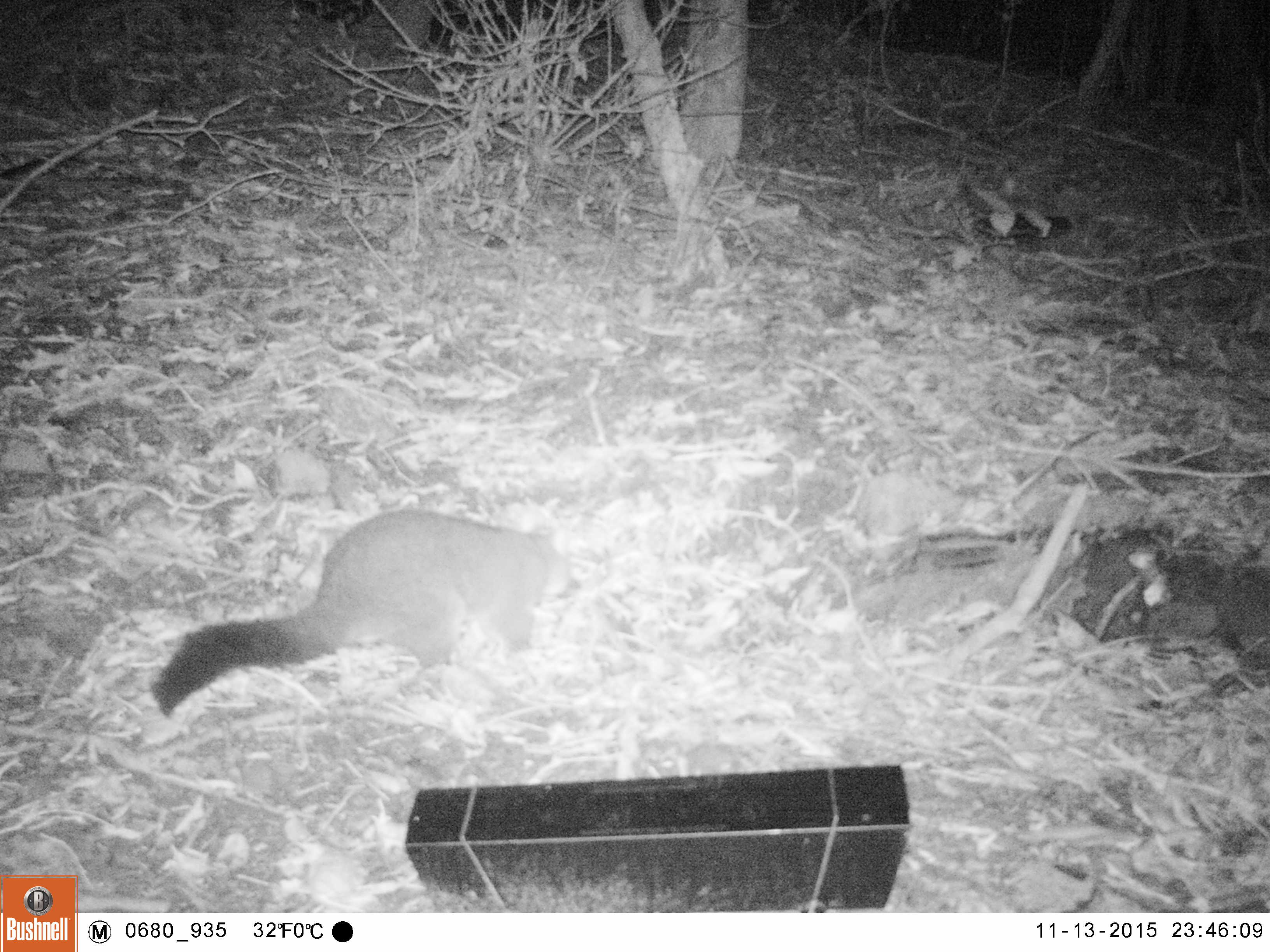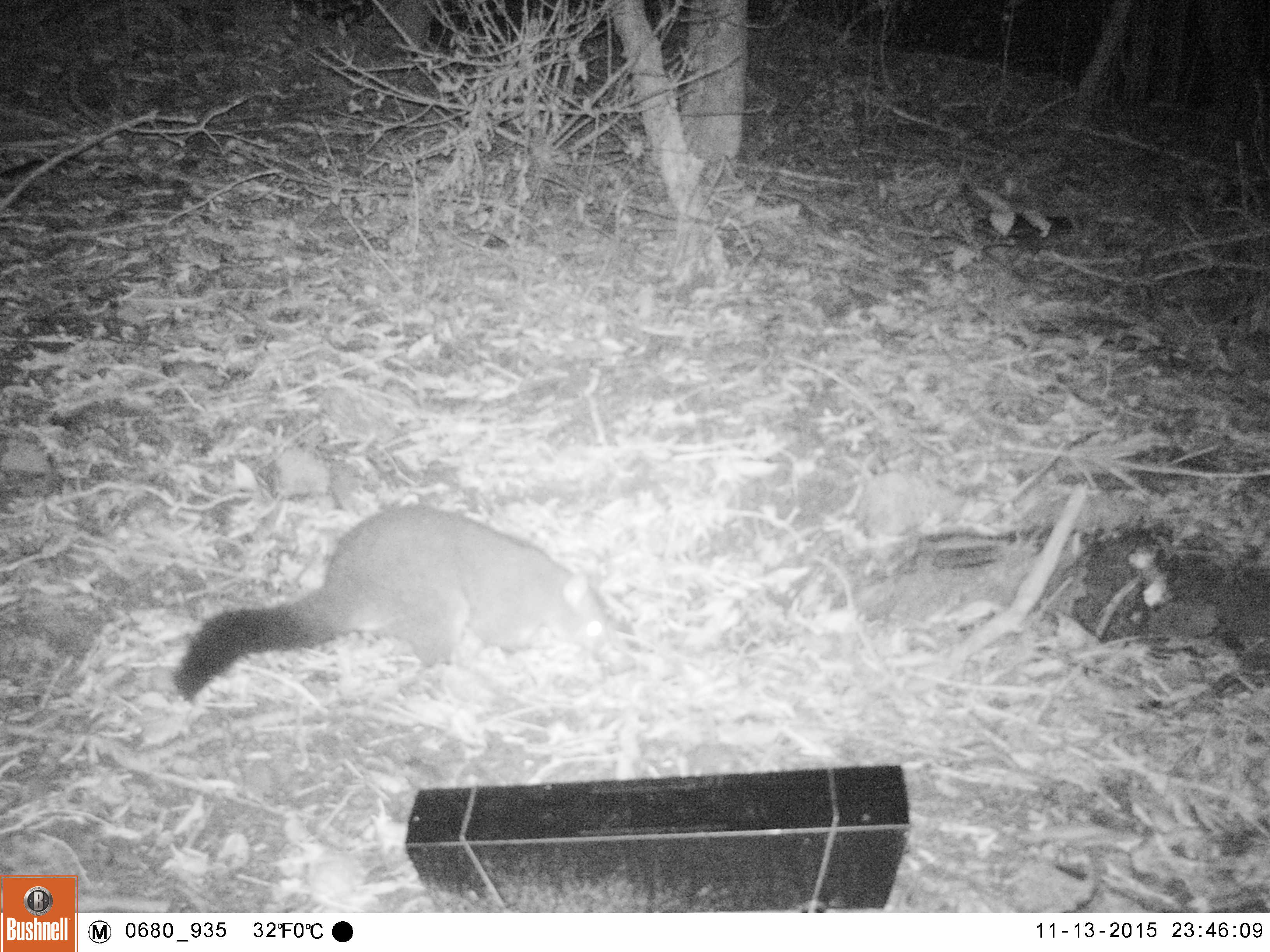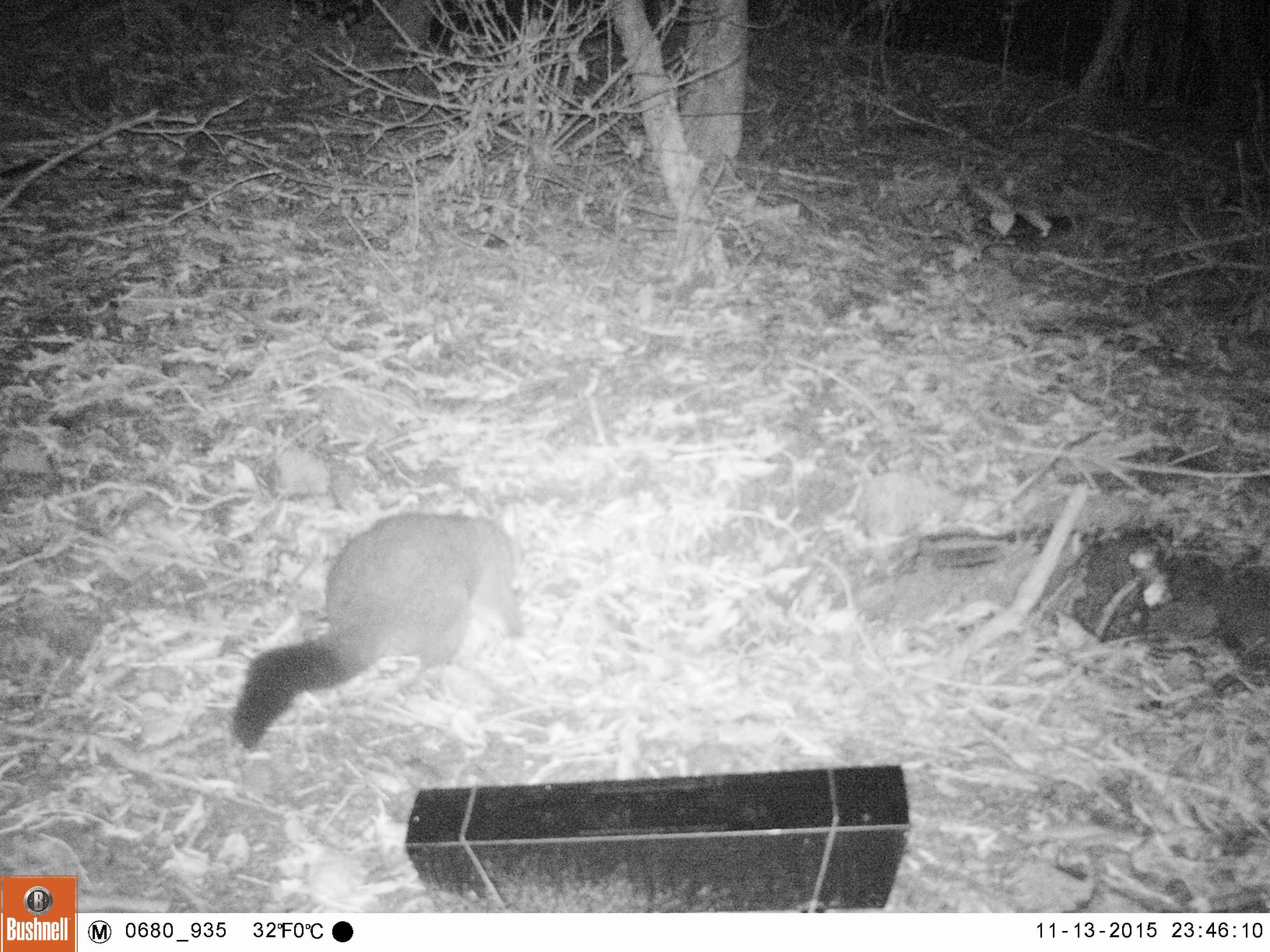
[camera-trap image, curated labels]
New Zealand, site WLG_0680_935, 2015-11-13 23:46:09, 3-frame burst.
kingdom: Animalia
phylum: Chordata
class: Mammalia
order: Diprotodontia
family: Phalangeridae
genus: Trichosurus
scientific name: Trichosurus vulpecula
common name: common brushtail possum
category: possum